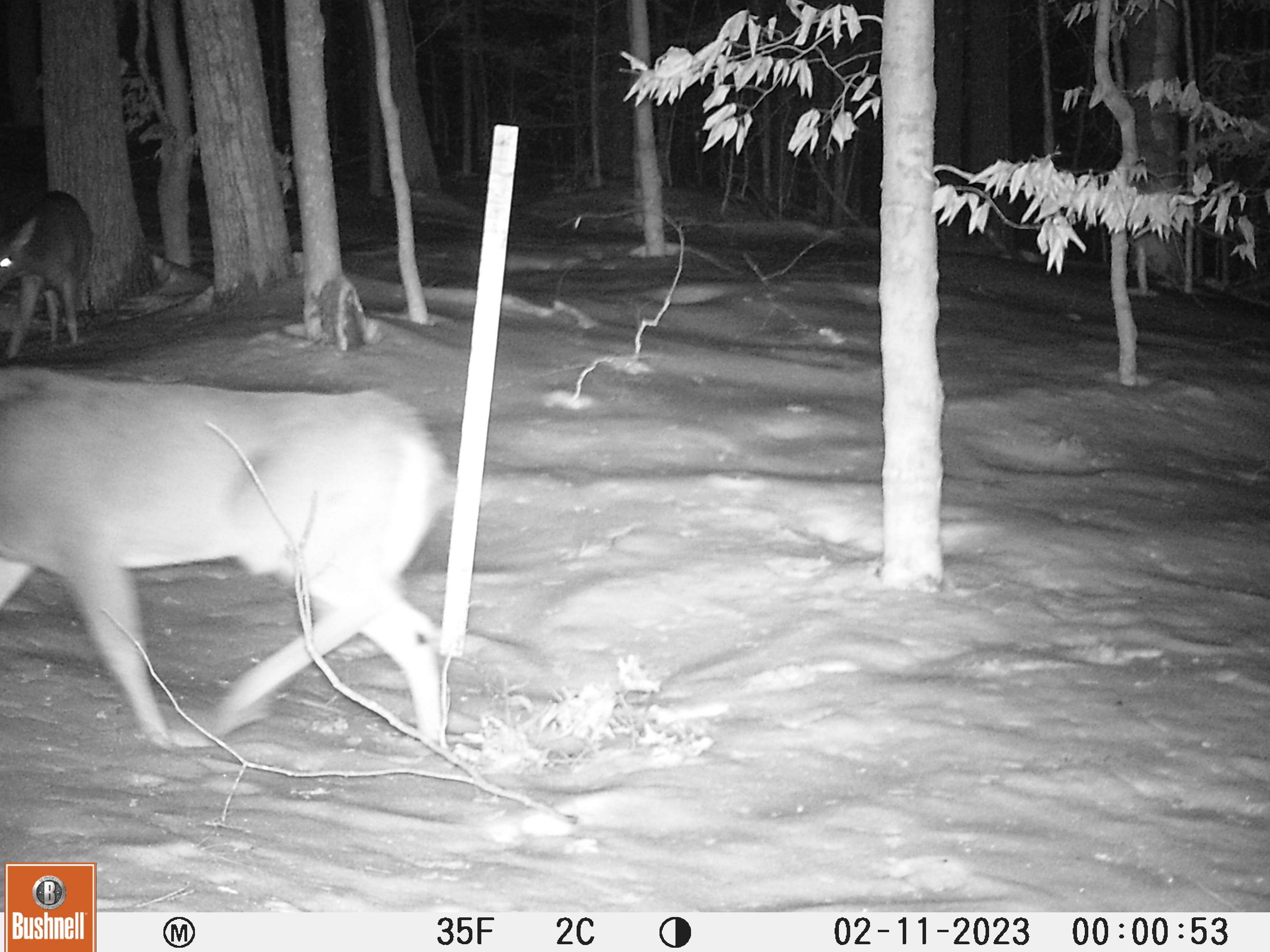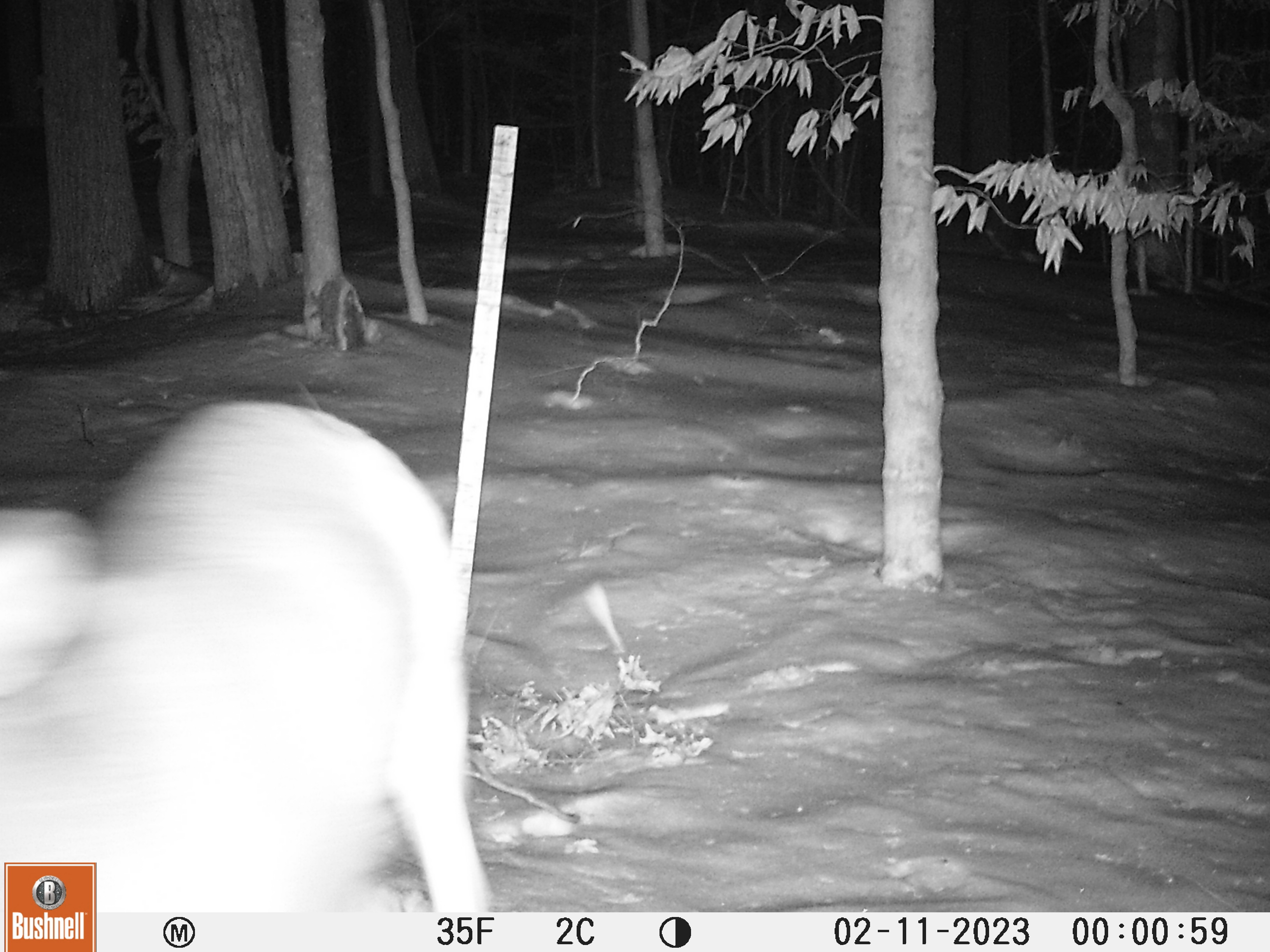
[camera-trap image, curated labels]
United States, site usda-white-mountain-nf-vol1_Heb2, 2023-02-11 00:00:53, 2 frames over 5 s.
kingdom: Animalia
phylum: Chordata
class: Mammalia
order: Artiodactyla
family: Cervidae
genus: Odocoileus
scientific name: Odocoileus virginianus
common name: white-tailed deer